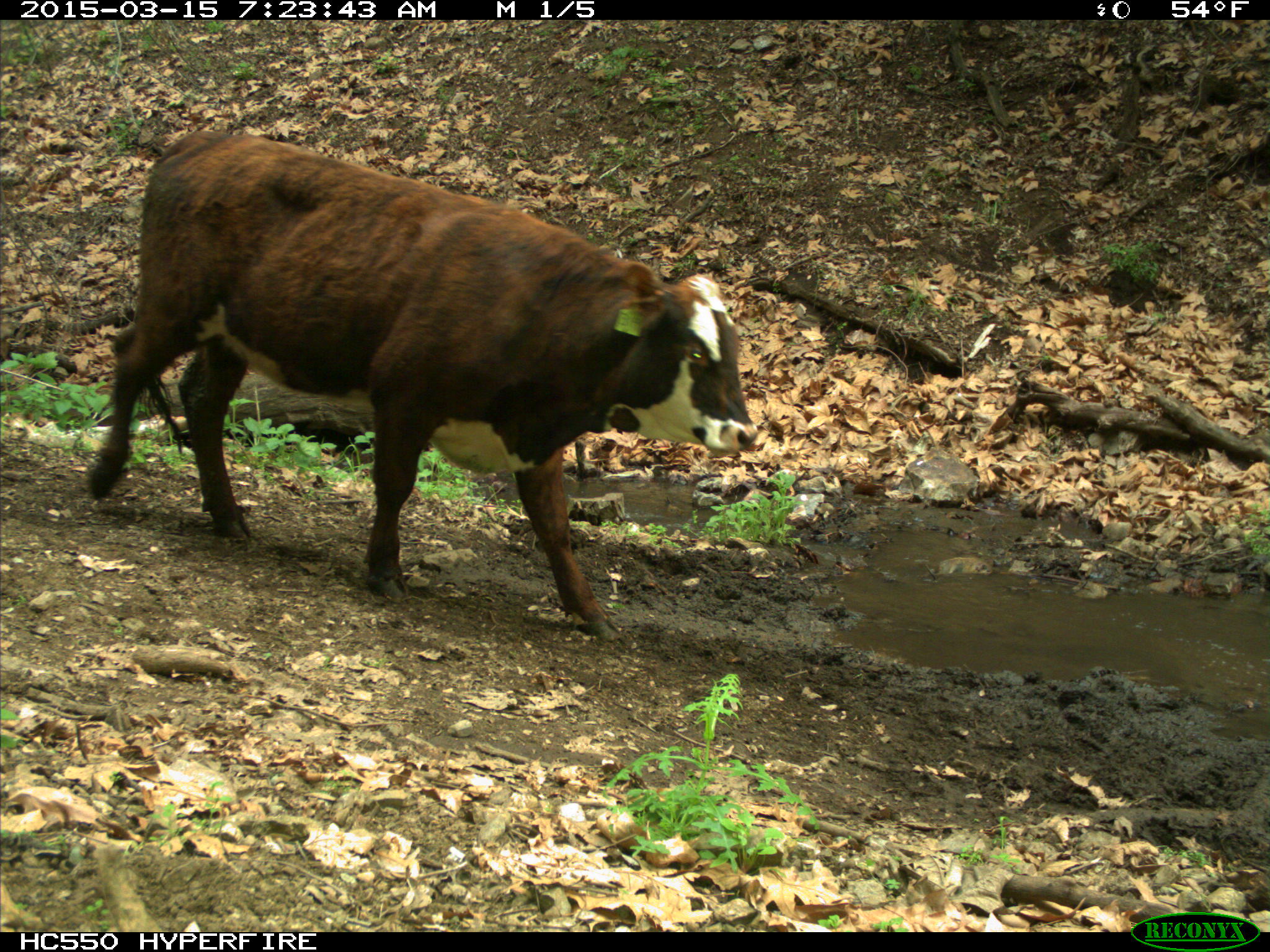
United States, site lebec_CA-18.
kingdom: Animalia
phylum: Chordata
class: Mammalia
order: Artiodactyla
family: Bovidae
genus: Bos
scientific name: Bos taurus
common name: domestic cow